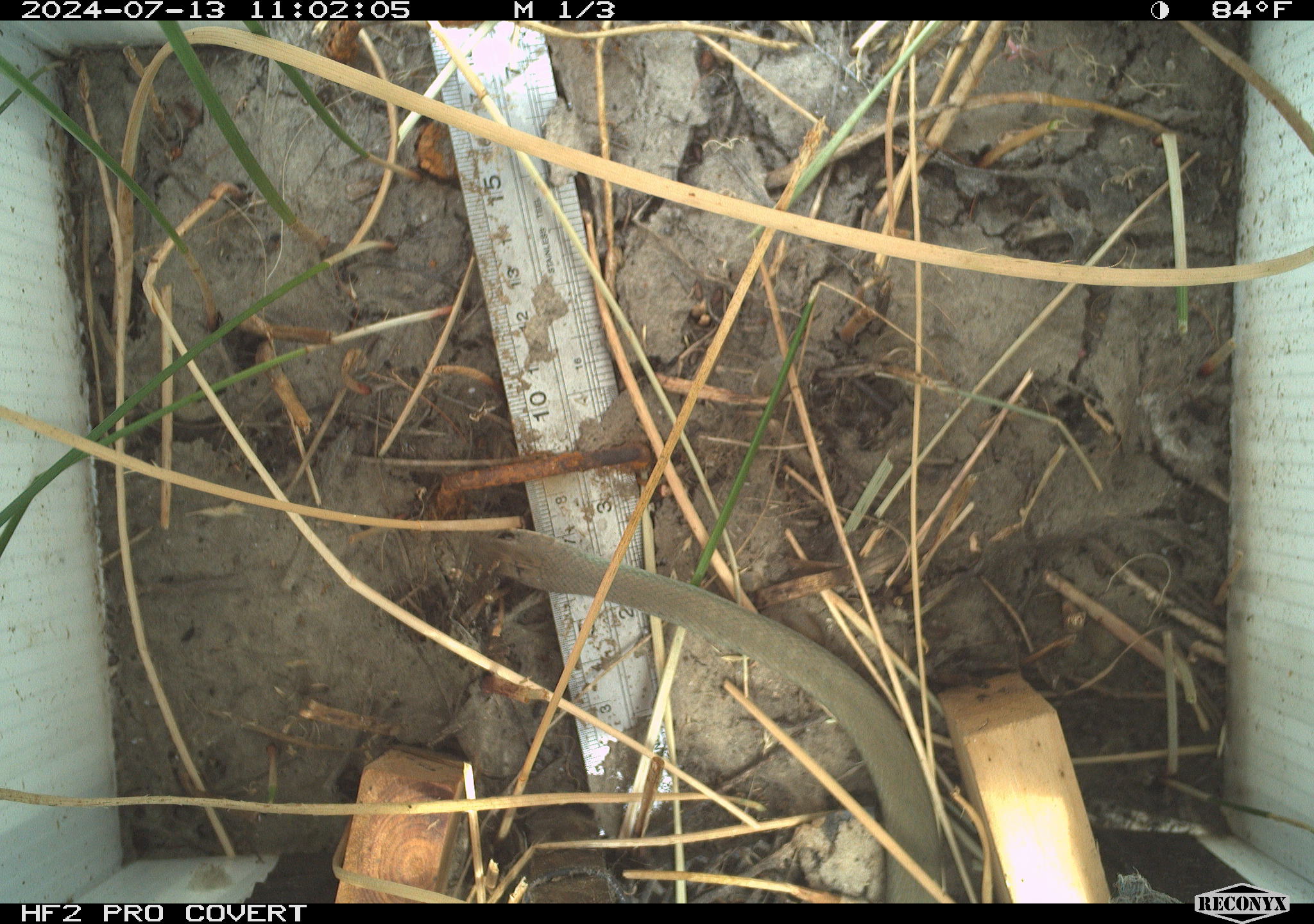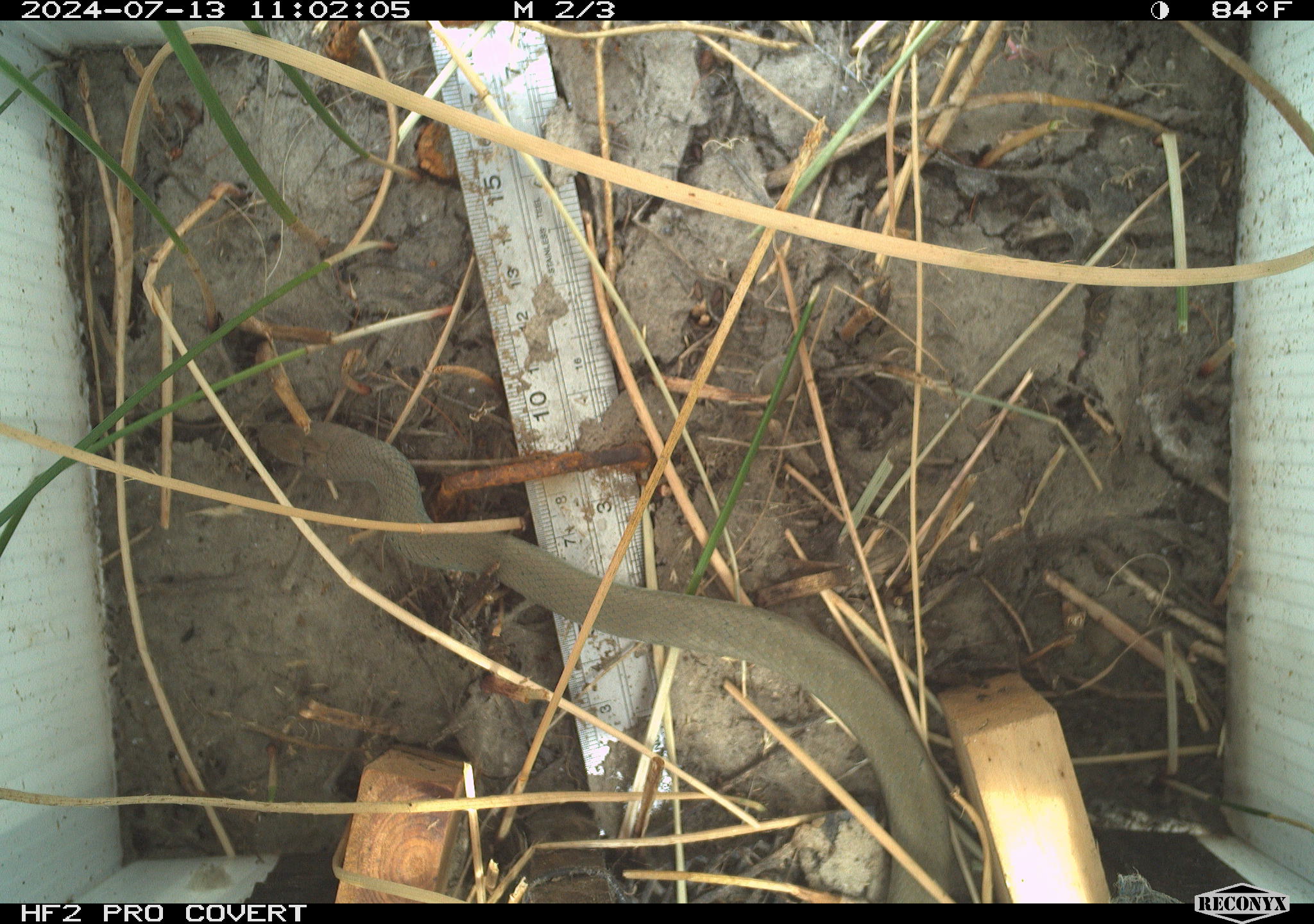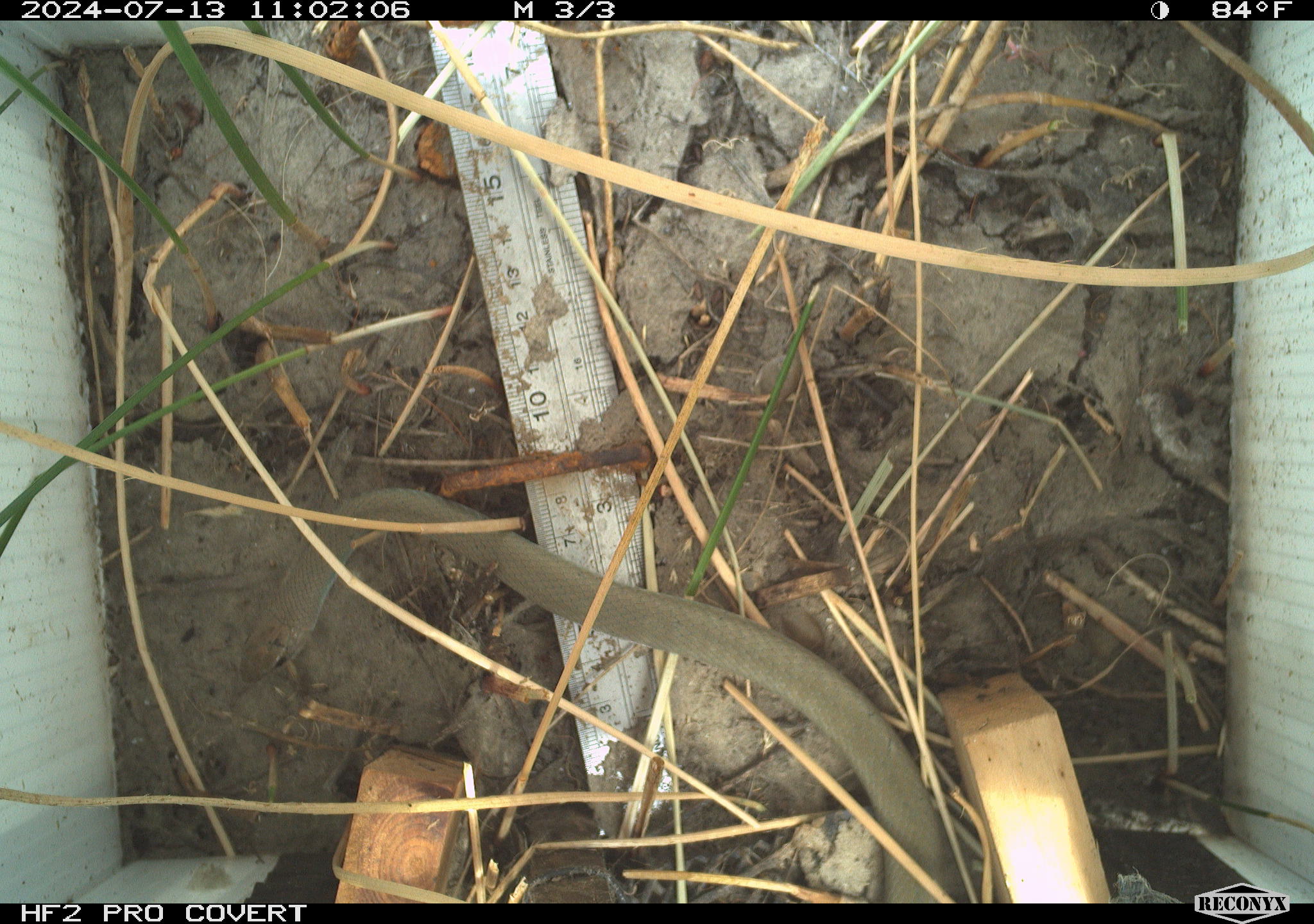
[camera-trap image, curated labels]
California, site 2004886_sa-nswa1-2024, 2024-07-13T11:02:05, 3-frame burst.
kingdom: Animalia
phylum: Chordata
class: Reptilia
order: Squamata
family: Colubridae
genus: Coluber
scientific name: Coluber constrictor mormon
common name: western yellow-bellied racer